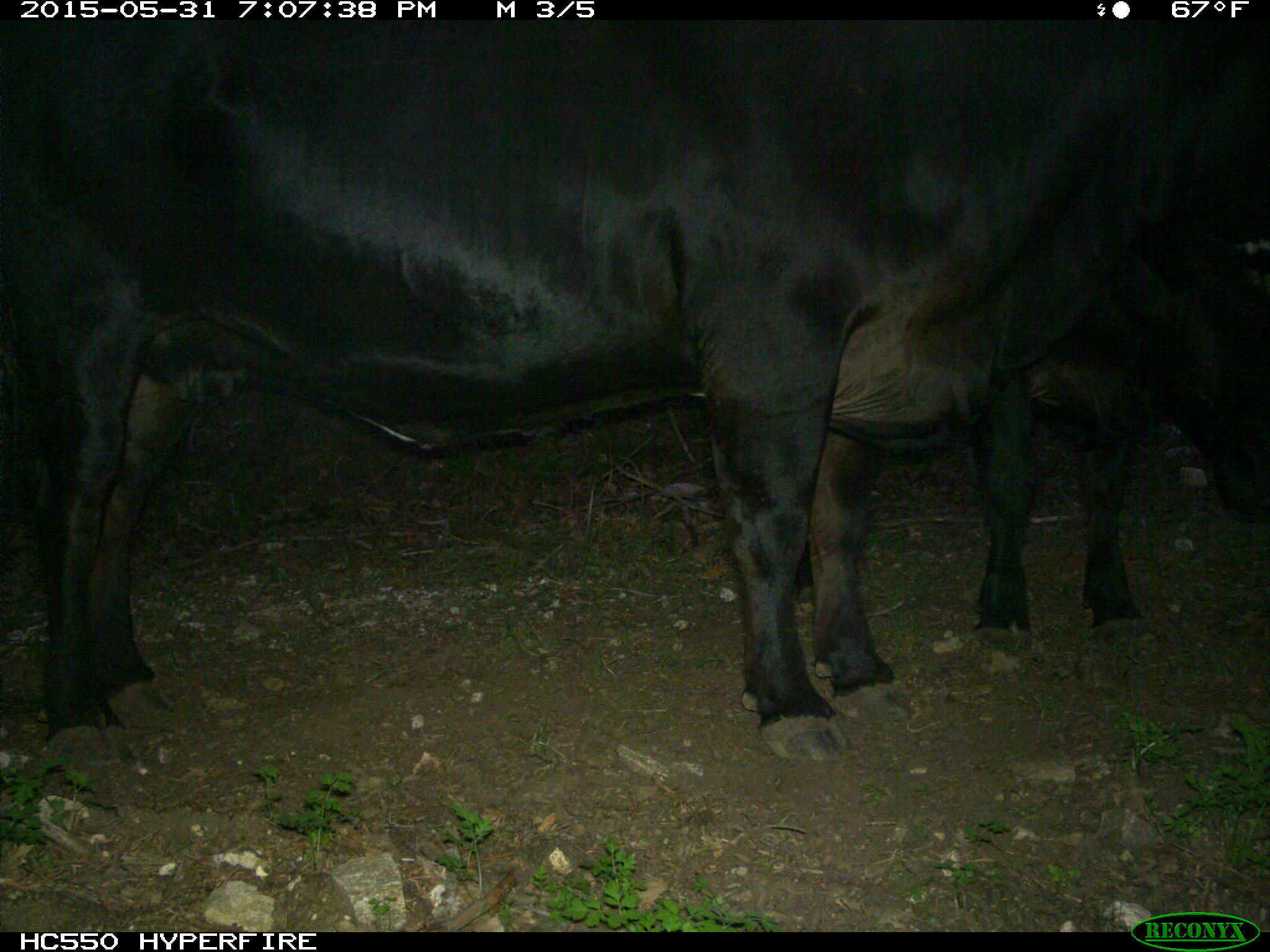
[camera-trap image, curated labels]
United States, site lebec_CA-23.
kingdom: Animalia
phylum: Chordata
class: Mammalia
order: Artiodactyla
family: Bovidae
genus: Bos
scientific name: Bos taurus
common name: domestic cow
Bos taurus (domestic cow).